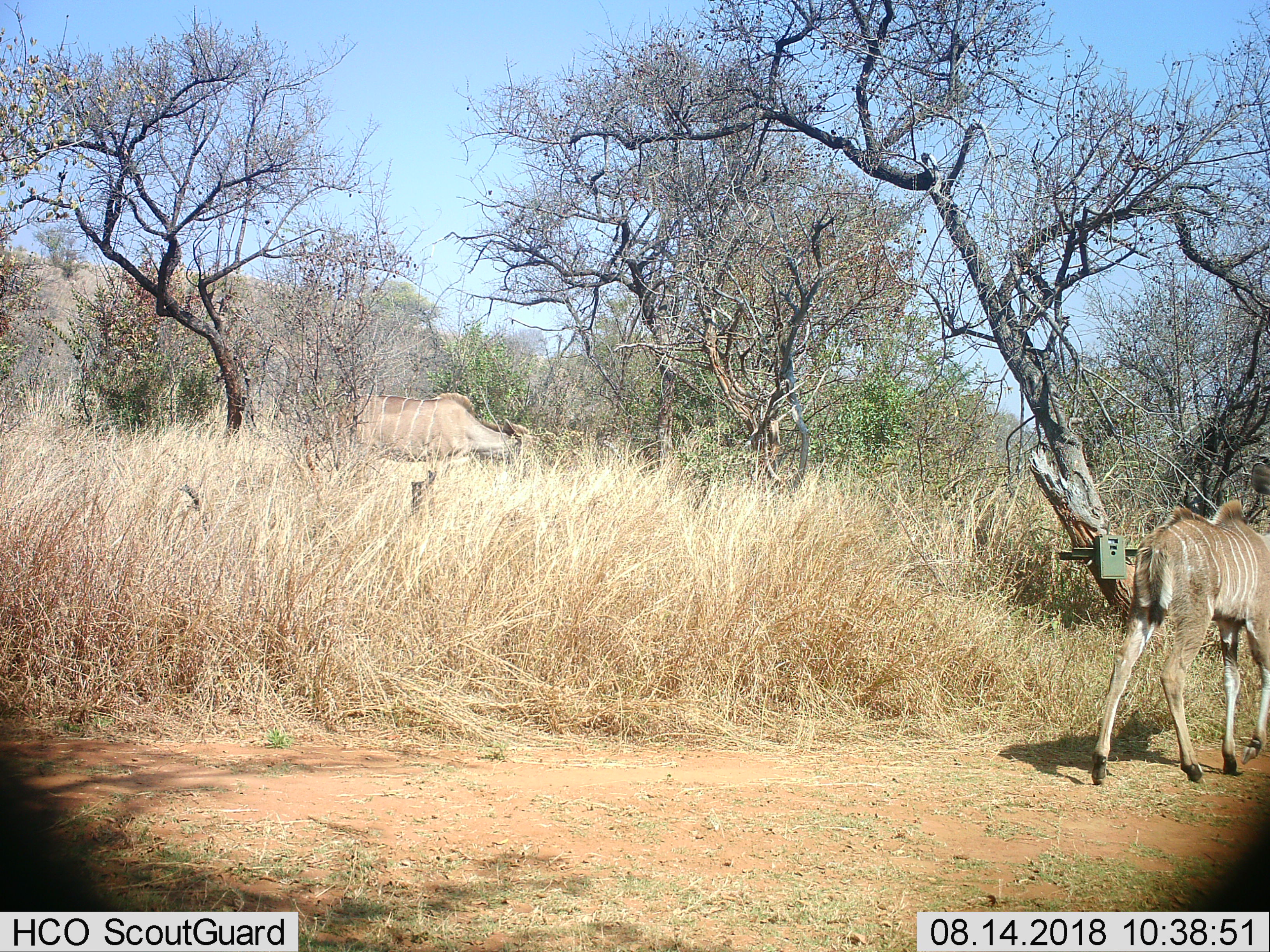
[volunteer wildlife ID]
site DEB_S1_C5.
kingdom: Animalia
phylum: Chordata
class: Mammalia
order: Artiodactyla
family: Bovidae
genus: Tragelaphus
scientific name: Tragelaphus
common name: kudu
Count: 2.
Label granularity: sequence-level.